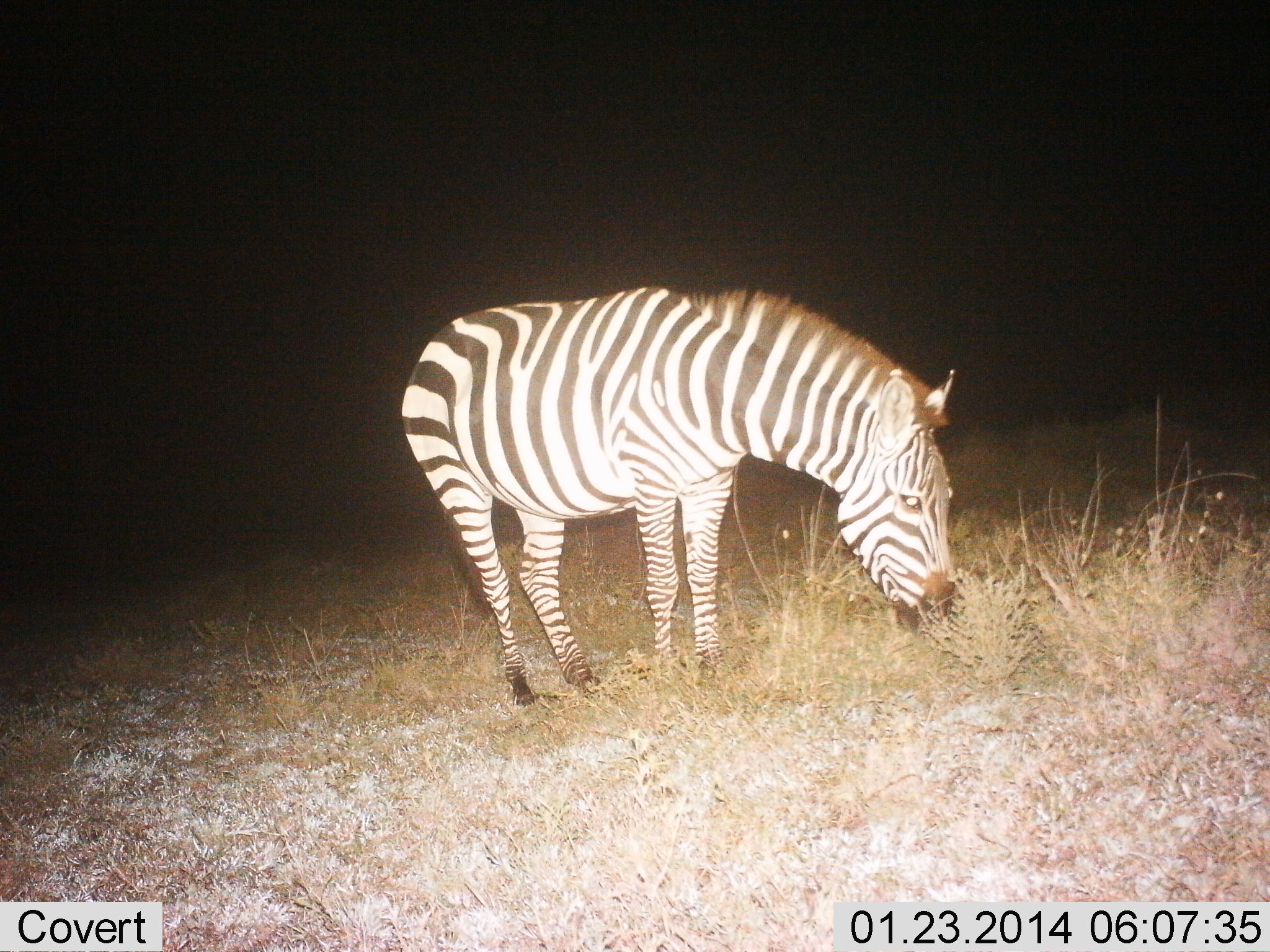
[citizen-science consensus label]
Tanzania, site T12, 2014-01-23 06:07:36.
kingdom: Animalia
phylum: Chordata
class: Mammalia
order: Perissodactyla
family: Equidae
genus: Equus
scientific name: Equus quagga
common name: plains zebra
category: zebra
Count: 1.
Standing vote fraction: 30%.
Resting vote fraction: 0%.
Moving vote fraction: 0%.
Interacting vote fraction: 0%.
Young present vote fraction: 0%.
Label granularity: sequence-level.